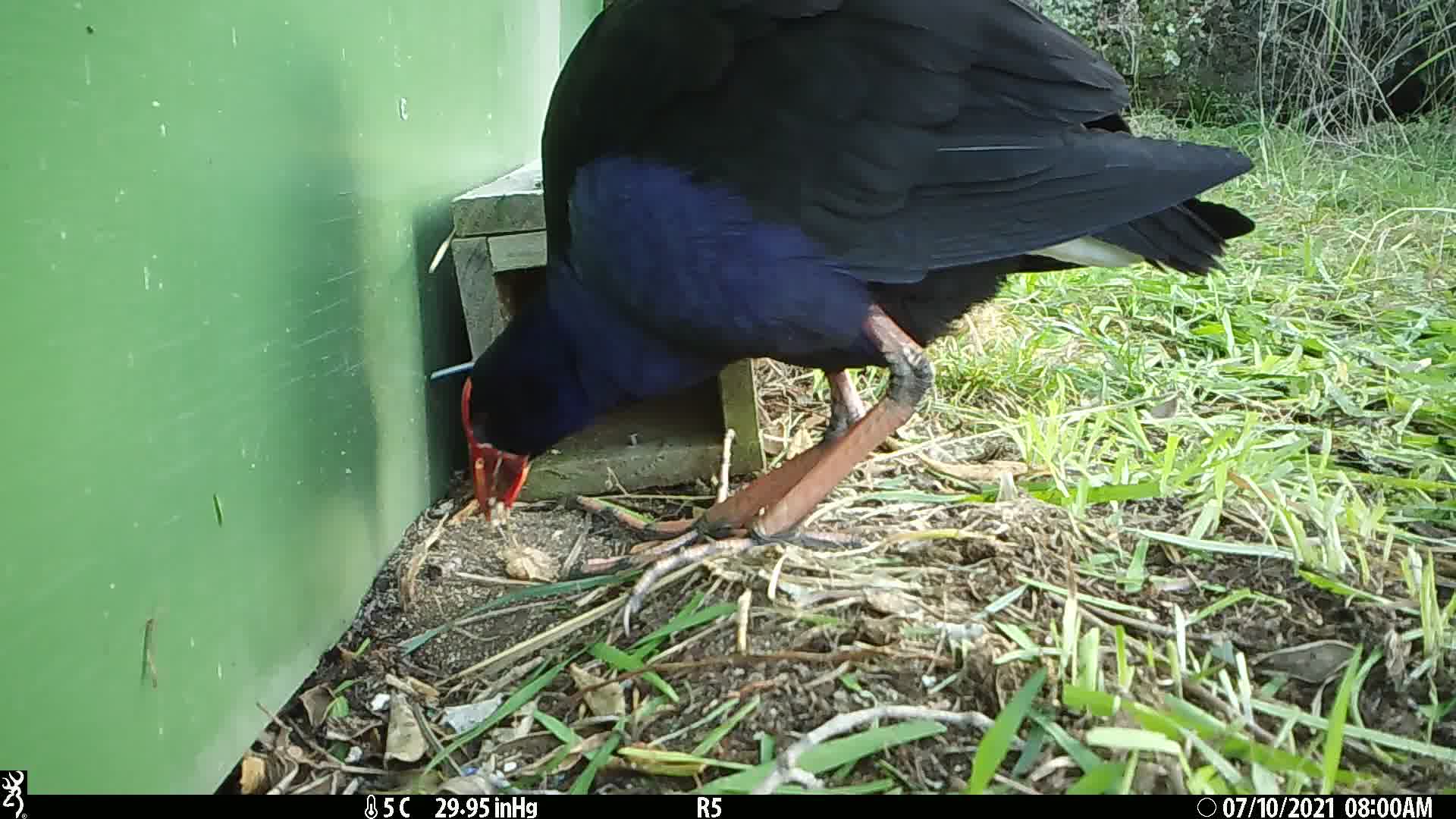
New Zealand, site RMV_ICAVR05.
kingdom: Animalia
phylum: Chordata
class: Aves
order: Gruiformes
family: Rallidae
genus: Porphyrio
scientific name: Porphyrio melanotus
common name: australasian swamphen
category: pukeko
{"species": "pukeko (australasian swamphen) (Porphyrio melanotus)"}